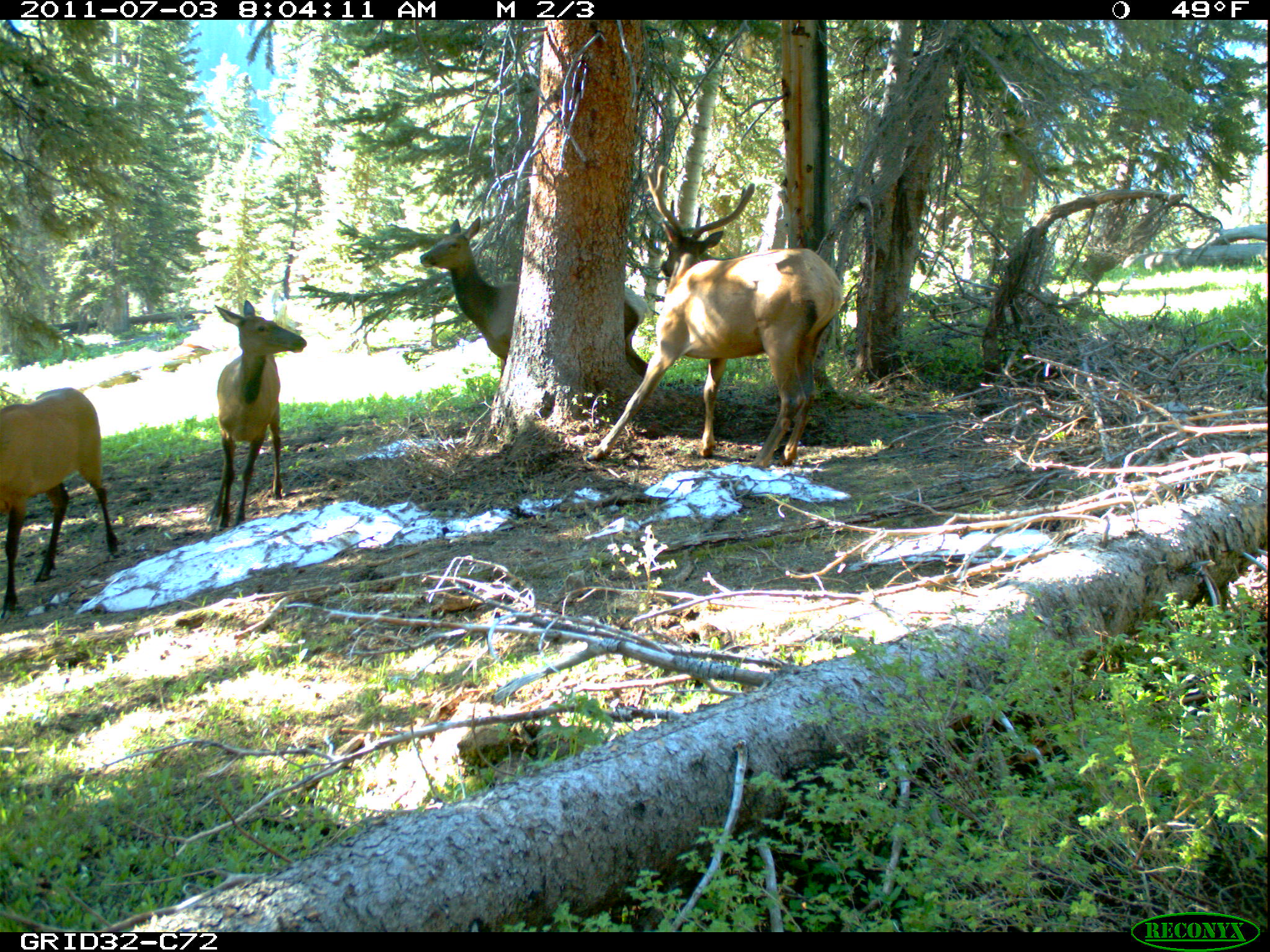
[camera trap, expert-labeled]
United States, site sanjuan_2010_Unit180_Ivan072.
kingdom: Animalia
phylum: Chordata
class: Mammalia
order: Artiodactyla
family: Cervidae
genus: Cervus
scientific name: Cervus elaphus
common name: red deer